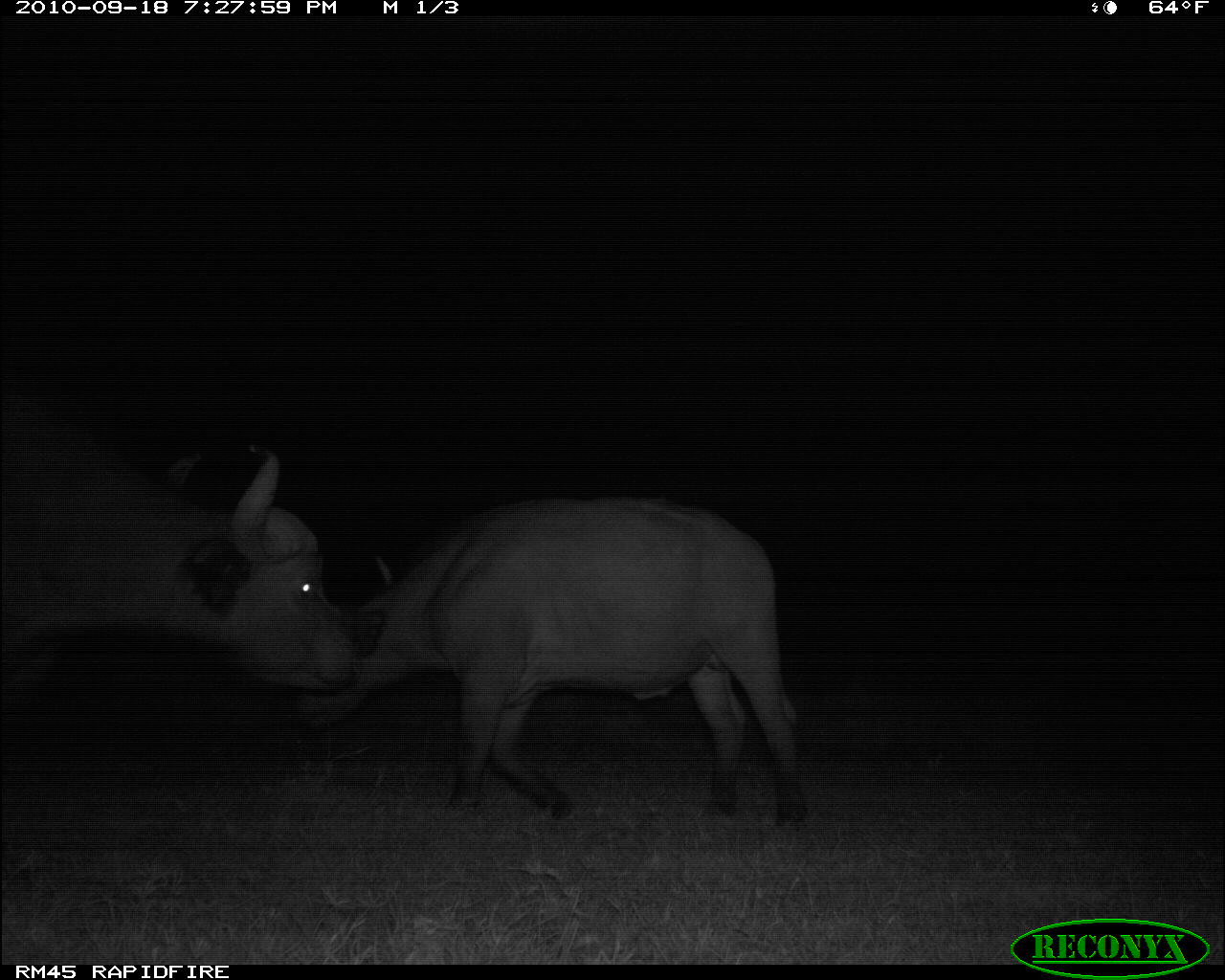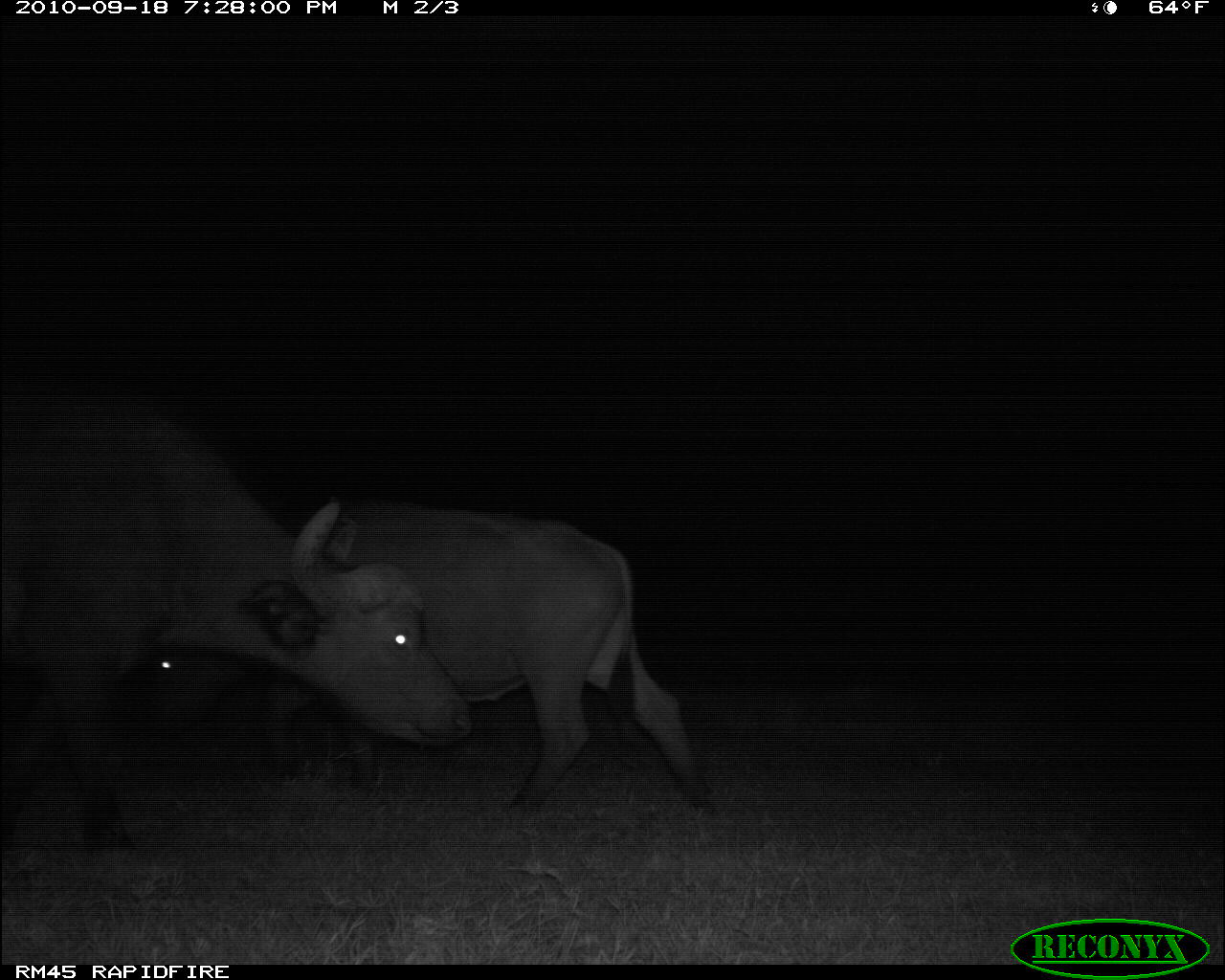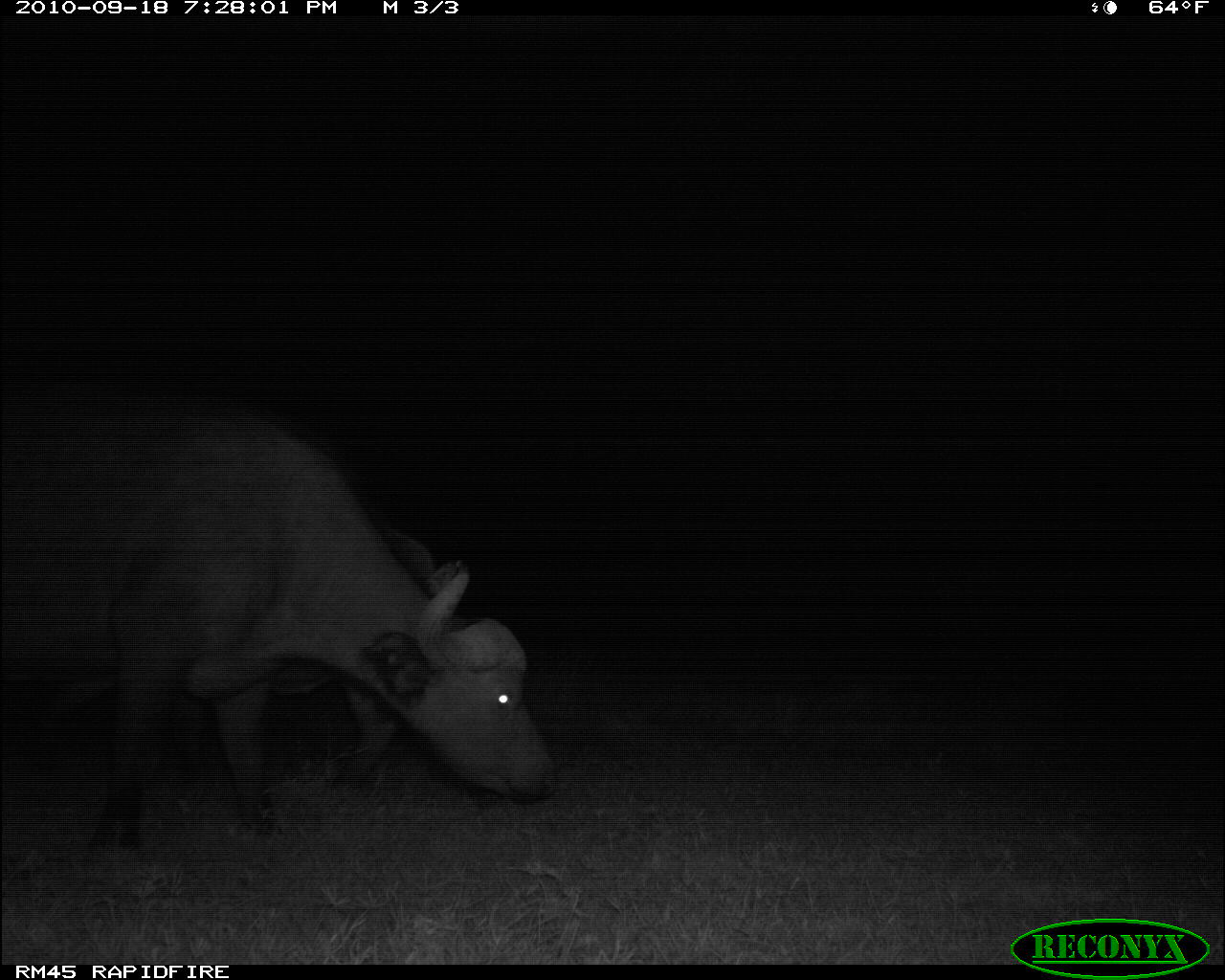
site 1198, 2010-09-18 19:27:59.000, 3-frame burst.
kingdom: Animalia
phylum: Chordata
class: Mammalia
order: Artiodactyla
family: Bovidae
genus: Syncerus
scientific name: Syncerus caffer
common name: african buffalo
Syncerus caffer (african buffalo), count 2.